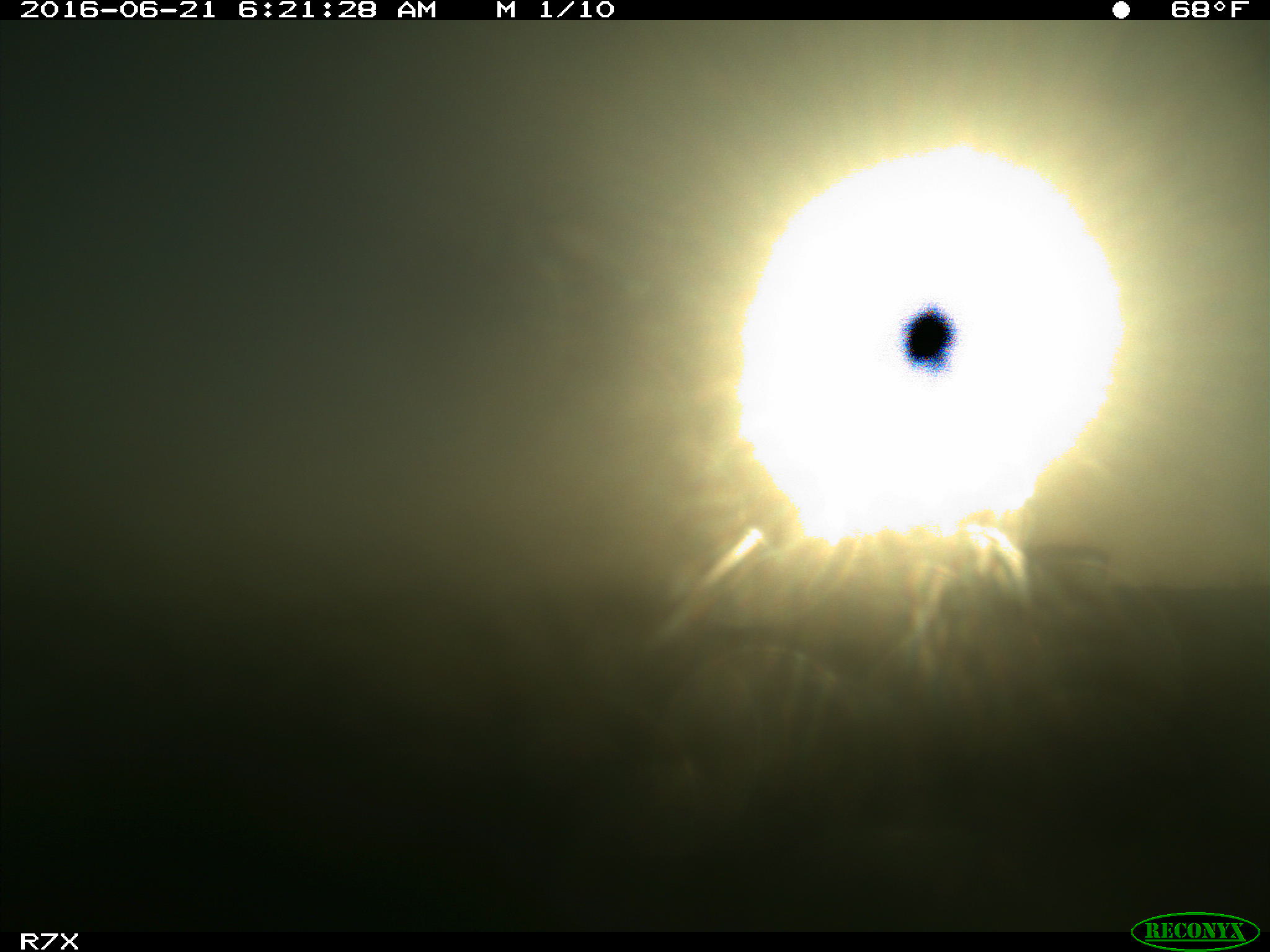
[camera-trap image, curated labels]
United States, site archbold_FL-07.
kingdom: Animalia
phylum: Chordata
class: Mammalia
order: Artiodactyla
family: Bovidae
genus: Bos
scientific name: Bos taurus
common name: domestic cow